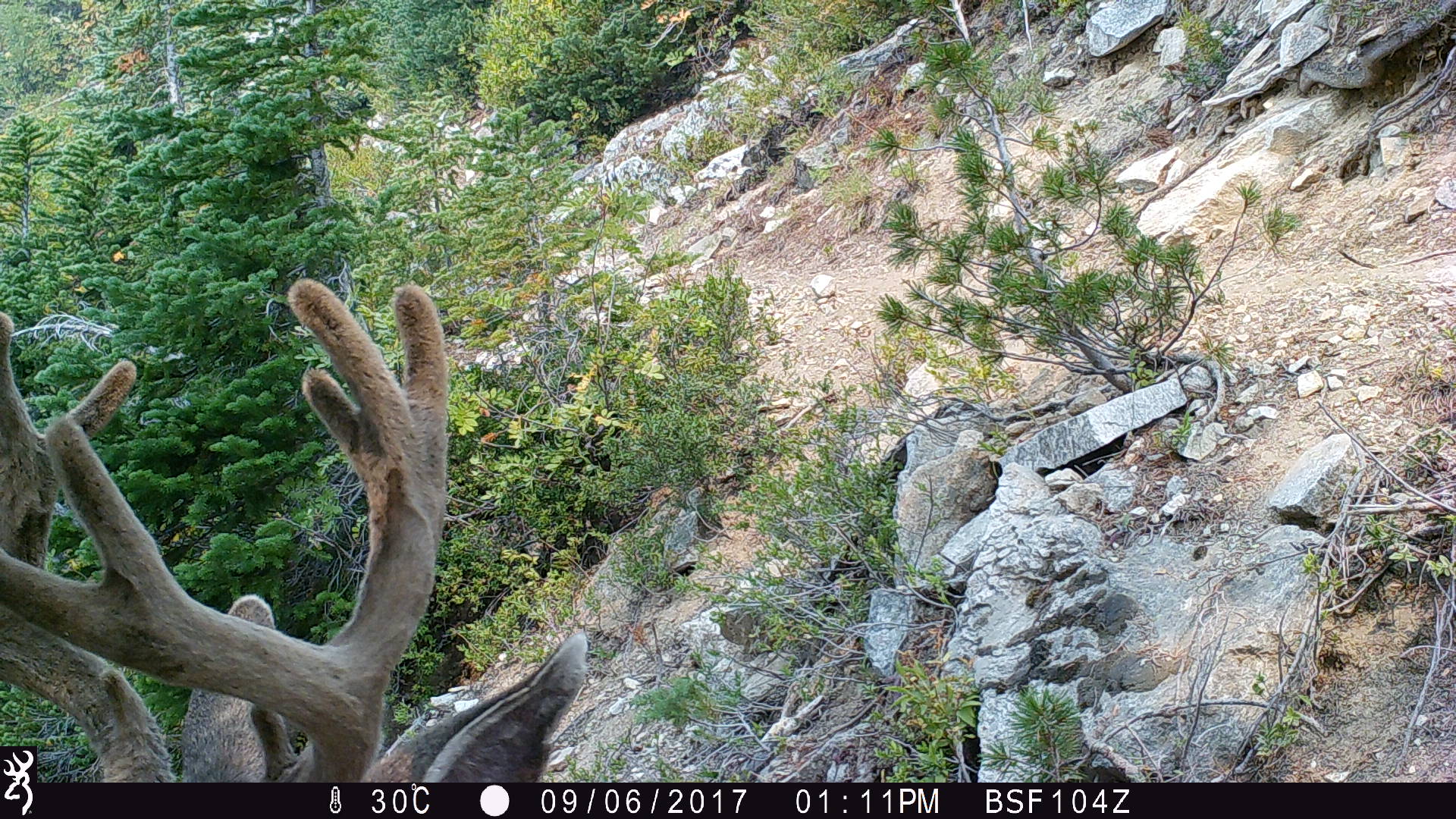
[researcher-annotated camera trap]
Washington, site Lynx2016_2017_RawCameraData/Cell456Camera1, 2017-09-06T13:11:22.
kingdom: Animalia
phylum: Chordata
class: Mammalia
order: Artiodactyla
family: Cervidae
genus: Odocoileus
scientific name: Odocoileus hemionus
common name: mule deer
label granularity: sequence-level